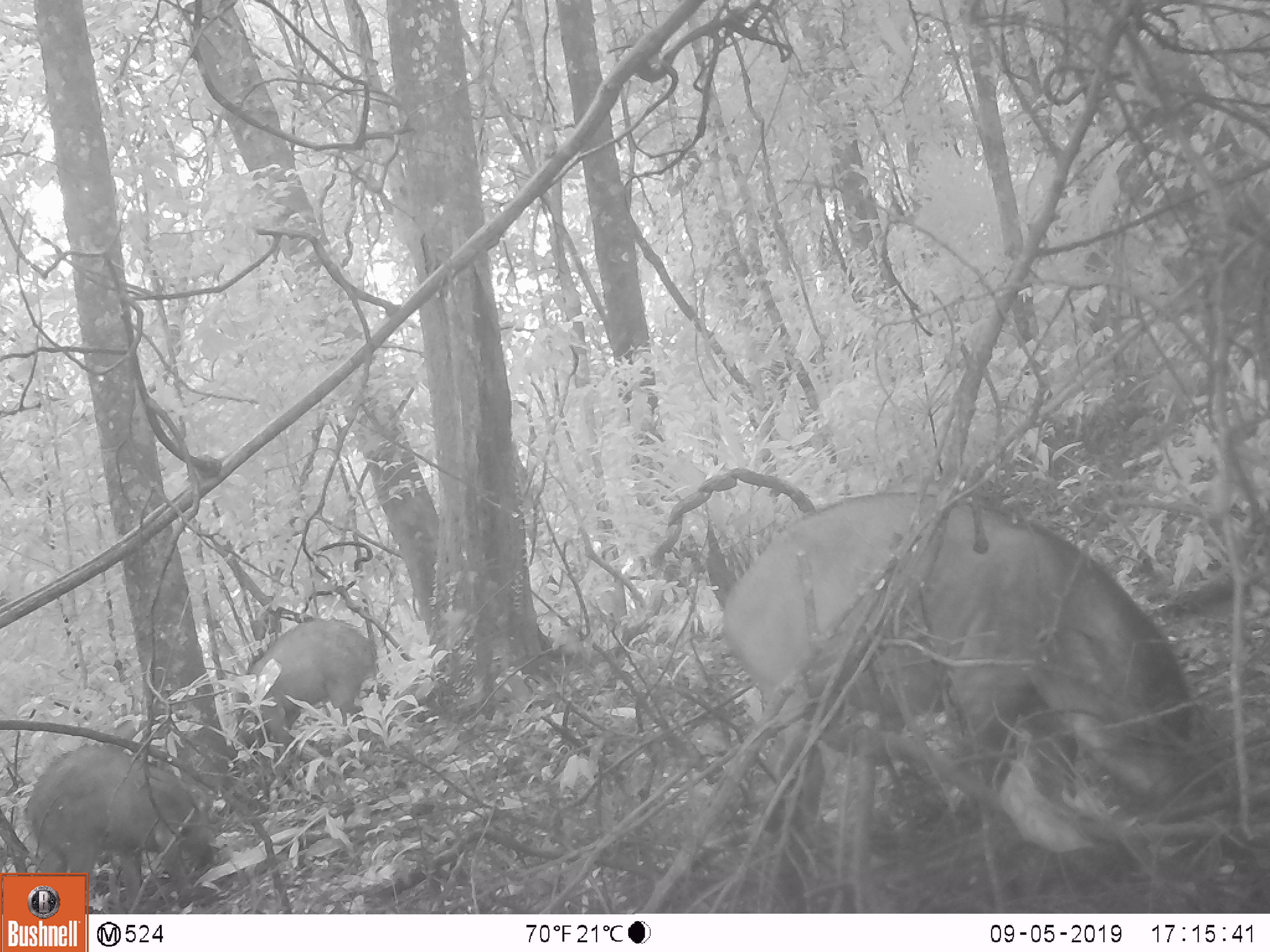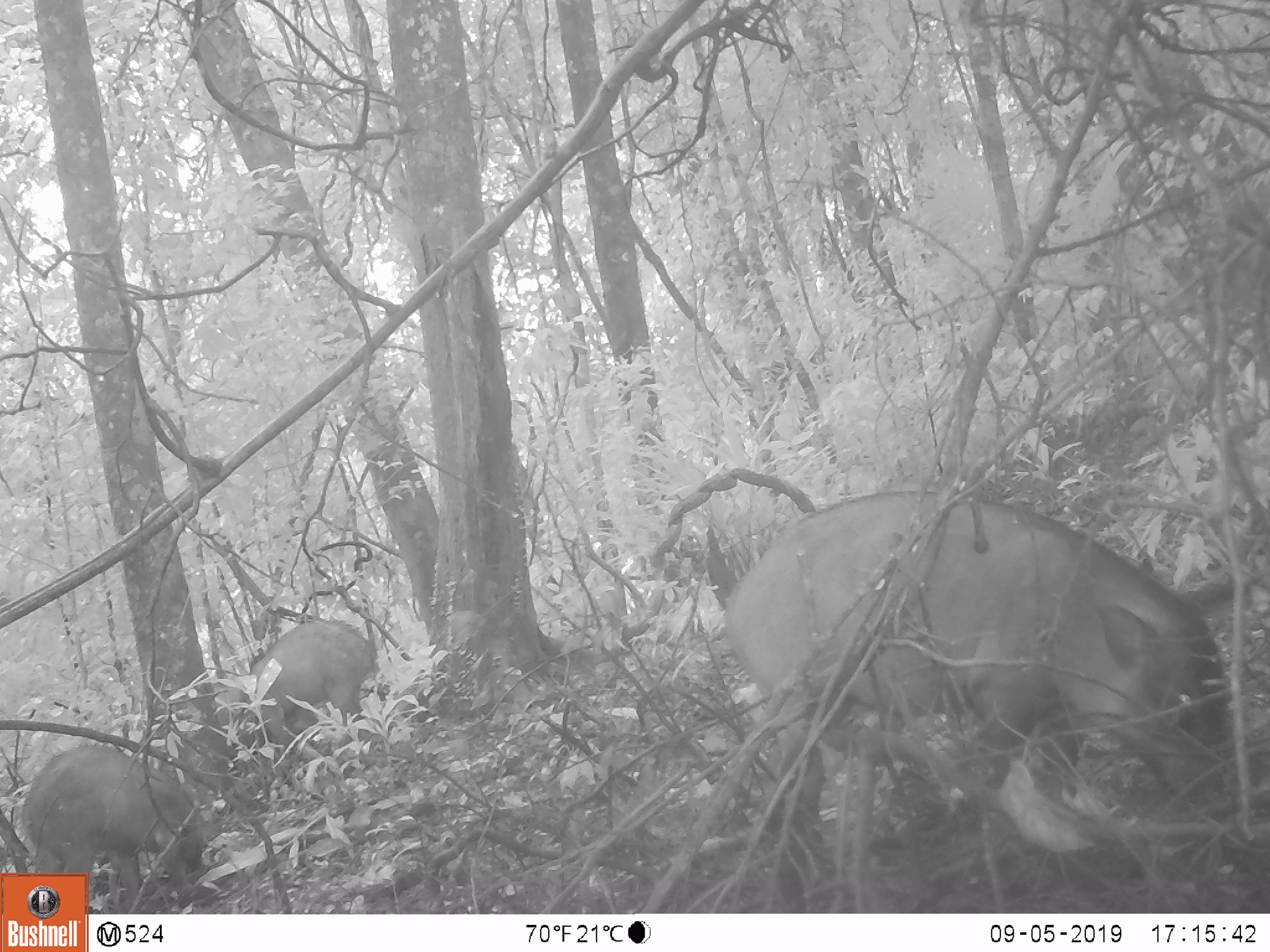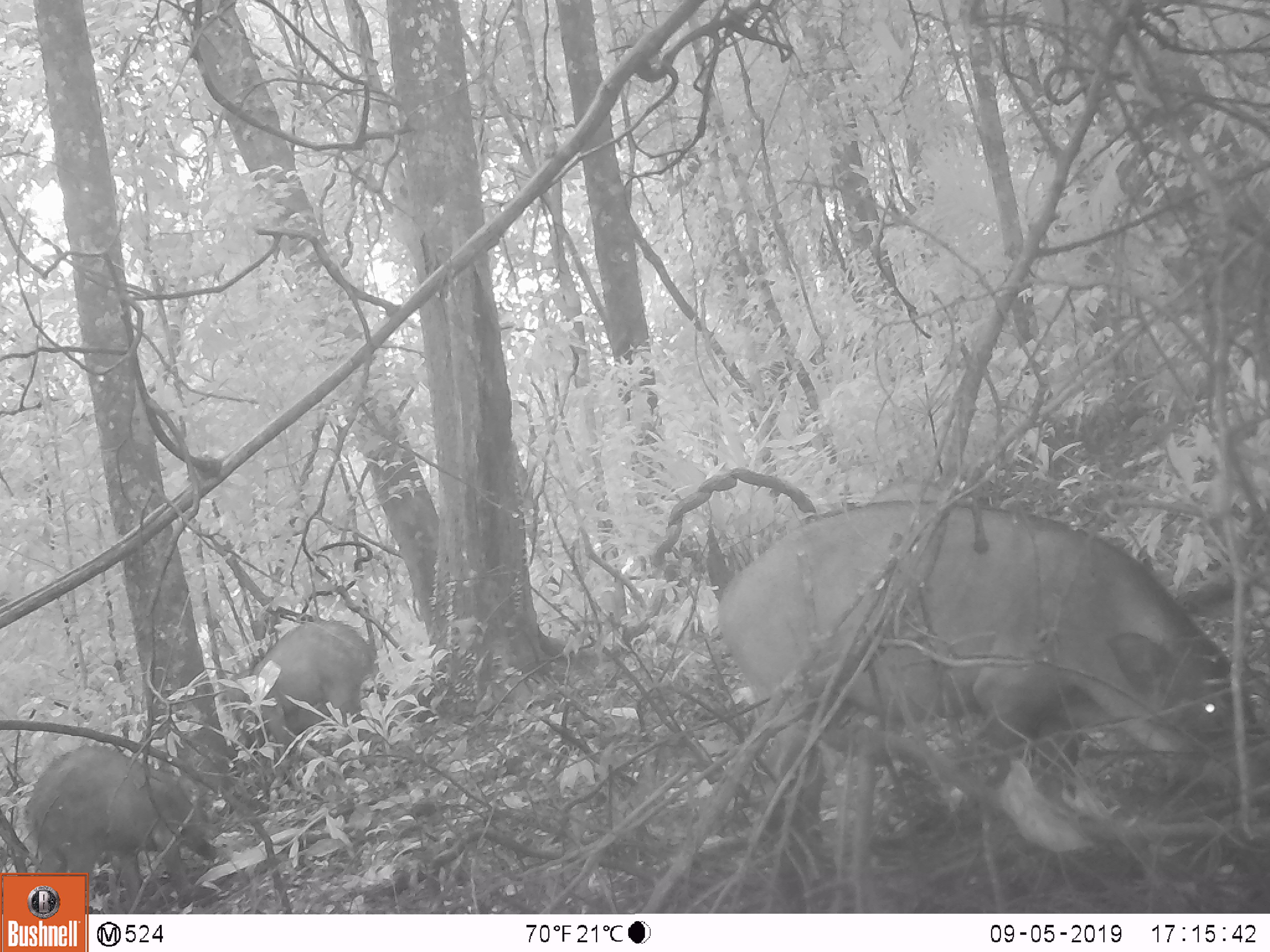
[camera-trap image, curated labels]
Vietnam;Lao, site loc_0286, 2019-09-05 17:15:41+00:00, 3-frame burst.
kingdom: Animalia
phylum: Chordata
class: Mammalia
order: Artiodactyla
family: Suidae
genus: Sus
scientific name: Sus scrofa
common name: eurasian wild pig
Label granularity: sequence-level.